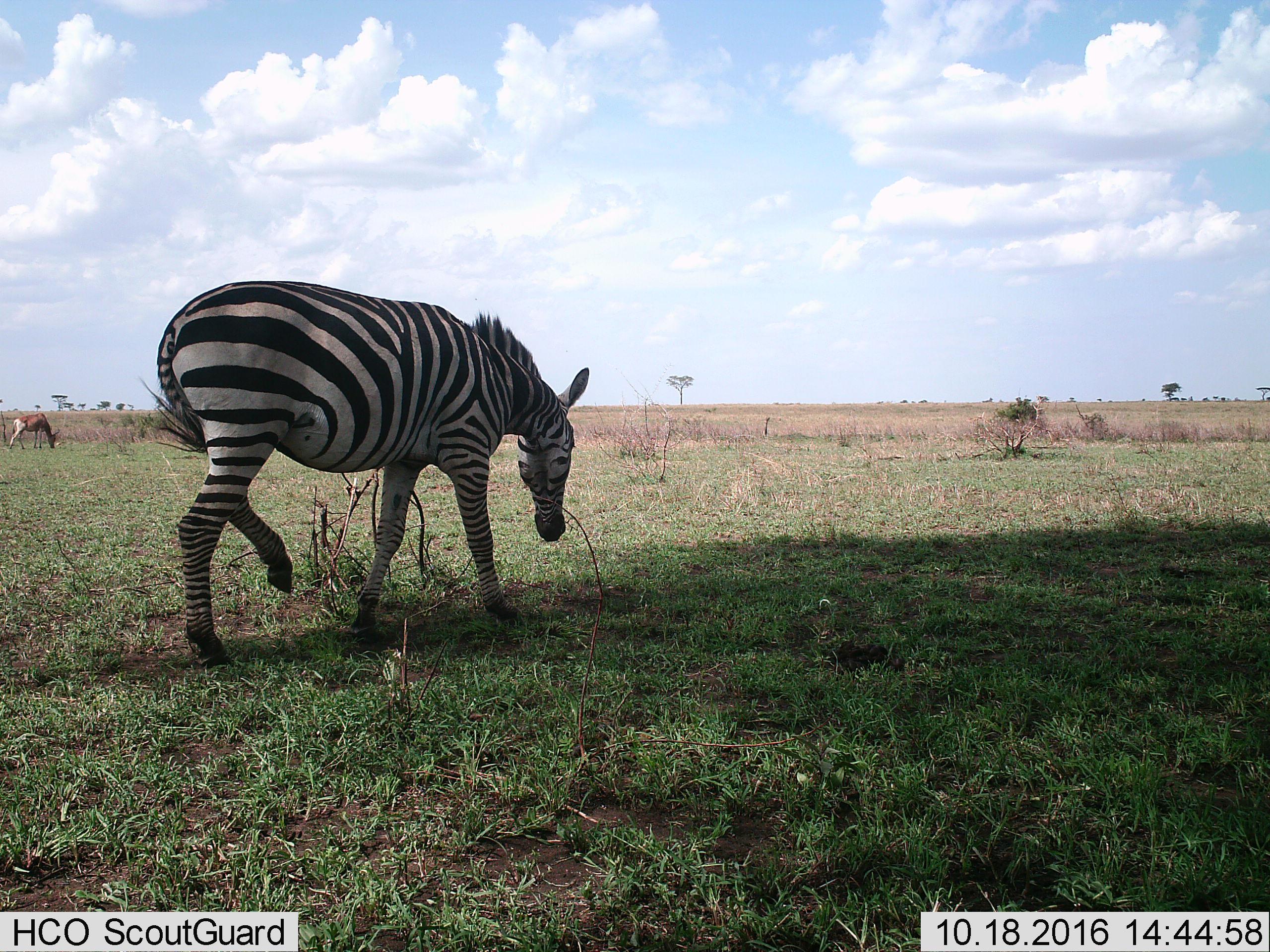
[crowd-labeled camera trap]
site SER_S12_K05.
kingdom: Animalia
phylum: Chordata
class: Mammalia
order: Artiodactyla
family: Bovidae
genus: Alcelaphus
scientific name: Alcelaphus buselaphus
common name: hartebeest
Hartebeest (Alcelaphus buselaphus), count 1. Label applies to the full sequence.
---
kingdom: Animalia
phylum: Chordata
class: Mammalia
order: Perissodactyla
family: Equidae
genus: Equus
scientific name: Equus quagga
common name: plains zebra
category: zebraplains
Zebraplains (plains zebra) (Equus quagga), count 1. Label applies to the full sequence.